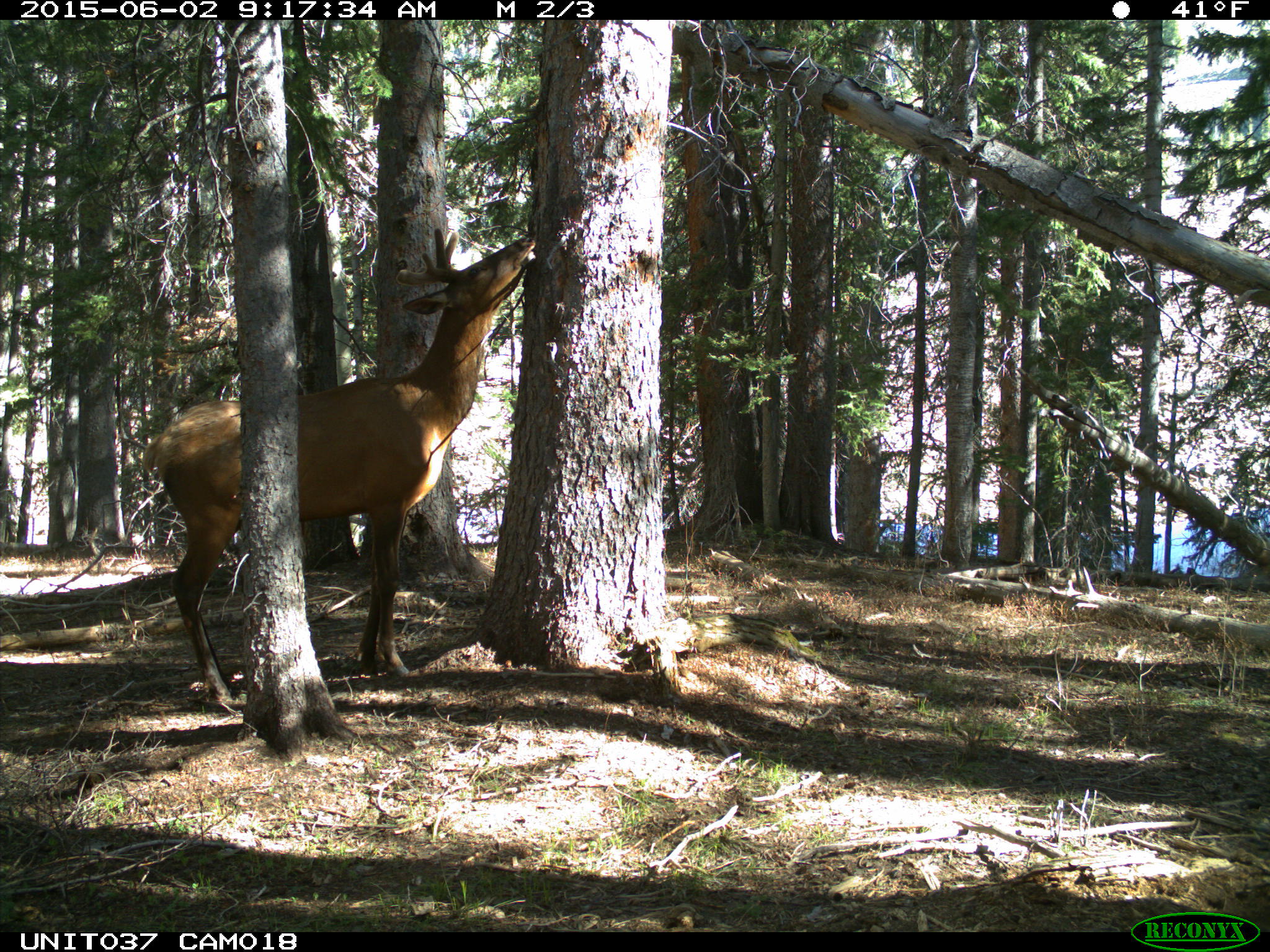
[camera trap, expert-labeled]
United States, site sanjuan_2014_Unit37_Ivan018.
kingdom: Animalia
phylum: Chordata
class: Mammalia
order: Artiodactyla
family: Cervidae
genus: Cervus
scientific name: Cervus elaphus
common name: red deer